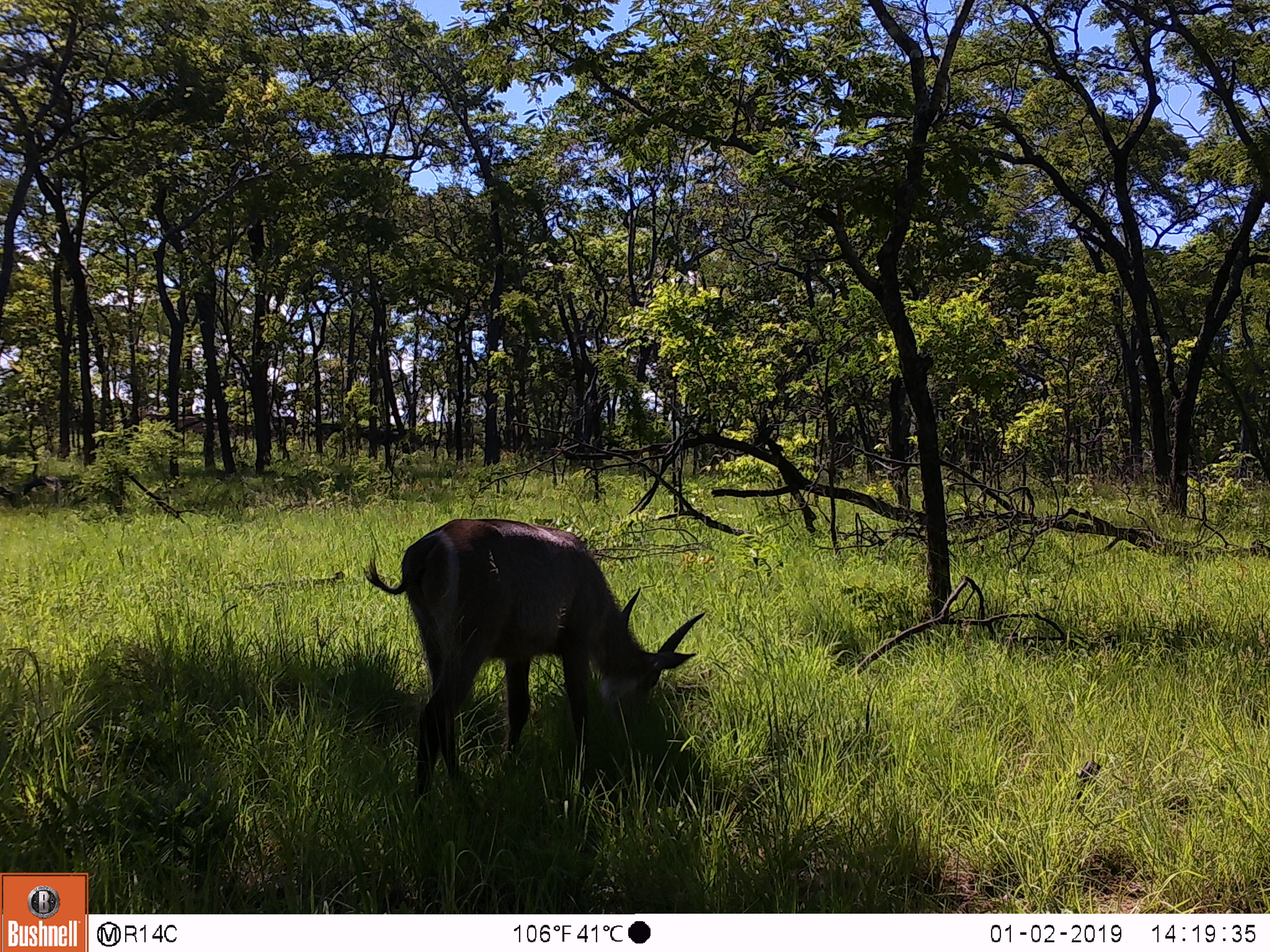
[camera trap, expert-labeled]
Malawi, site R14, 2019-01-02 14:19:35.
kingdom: Animalia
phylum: Chordata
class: Mammalia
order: Artiodactyla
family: Bovidae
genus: Kobus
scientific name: Kobus ellipsiprymnus ellipsiprymnus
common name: common waterbuck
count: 1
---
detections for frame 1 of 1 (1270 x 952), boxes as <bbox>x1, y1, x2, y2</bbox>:
common waterbuck: <bbox>364, 512, 709, 839</bbox>